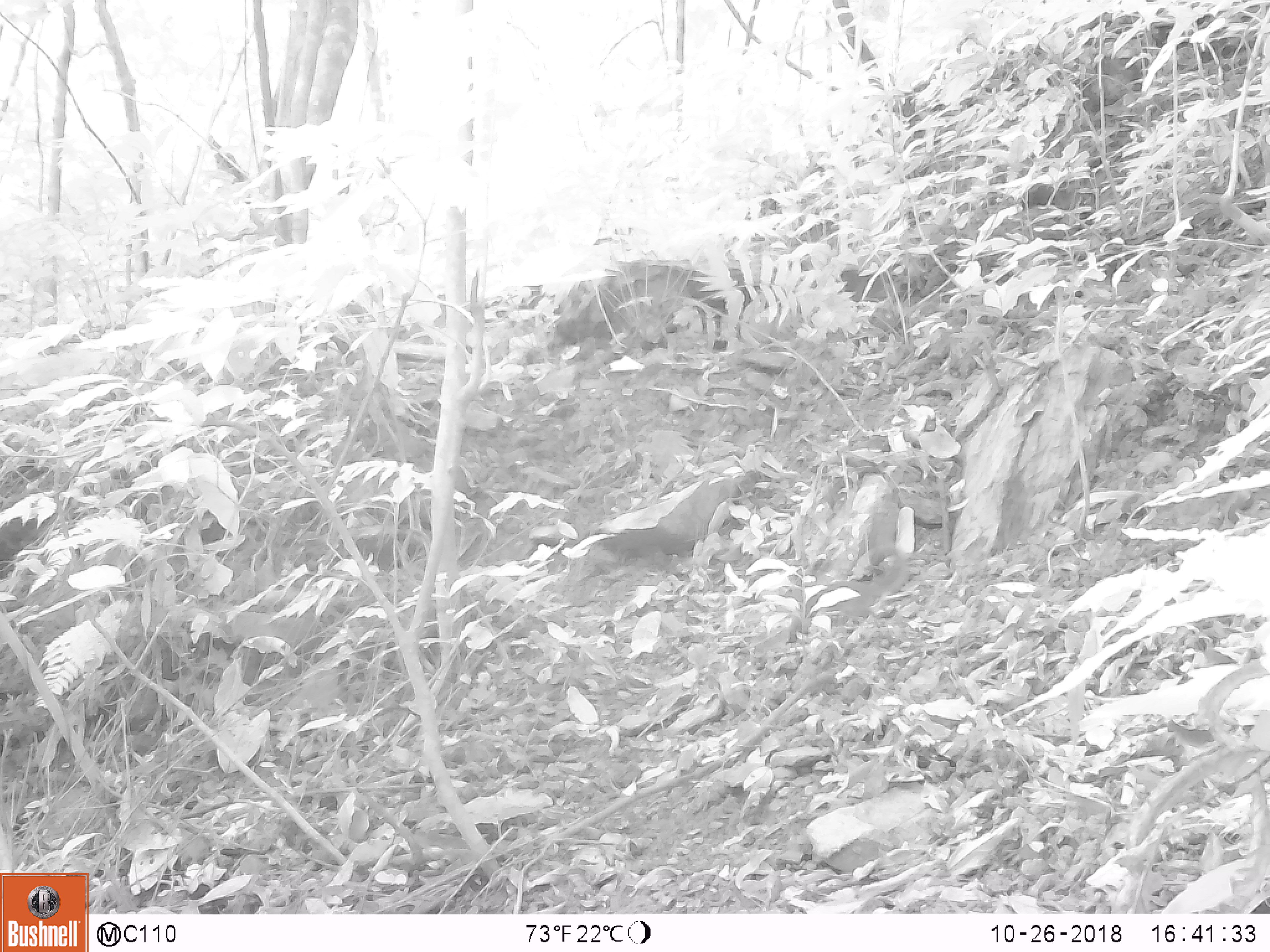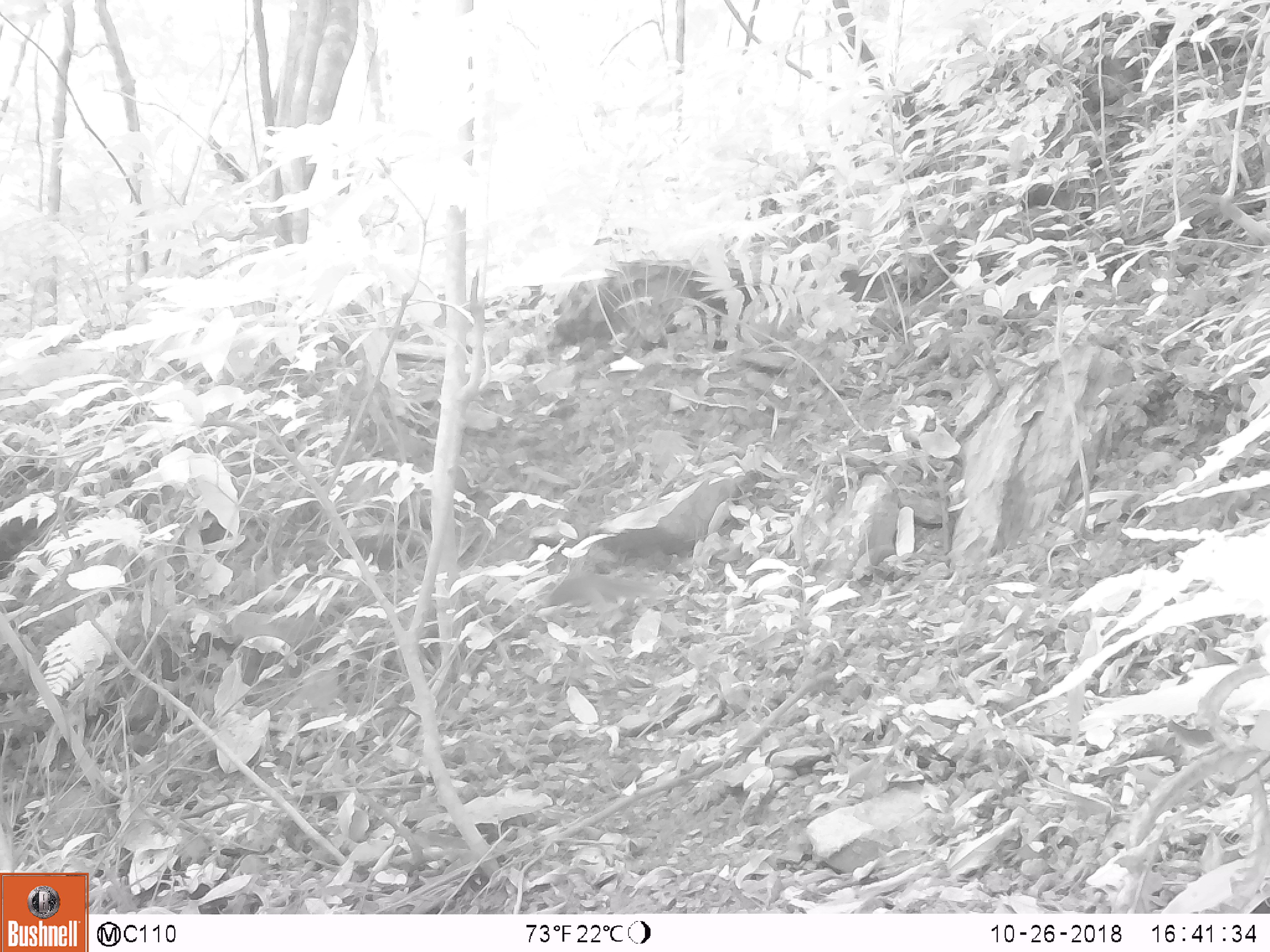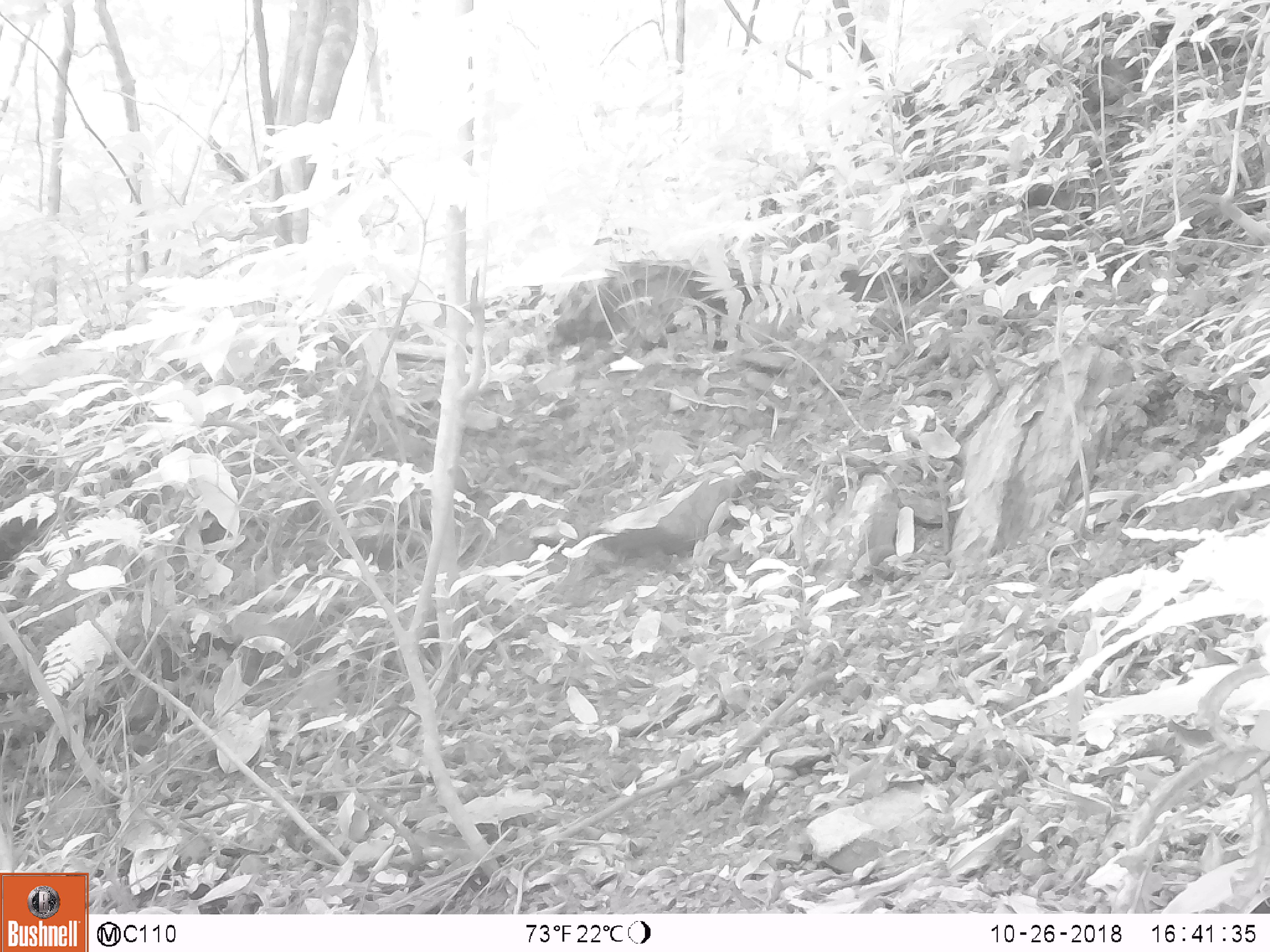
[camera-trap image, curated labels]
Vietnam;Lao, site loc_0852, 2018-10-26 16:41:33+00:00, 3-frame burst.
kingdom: Animalia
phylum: Chordata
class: Mammalia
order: Rodentia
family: Sciuridae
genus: Dremomys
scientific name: Dremomys rufigenis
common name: red-cheeked squirrel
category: red cheeked squirrel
Red cheeked squirrel (red-cheeked squirrel) (Dremomys rufigenis). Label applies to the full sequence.